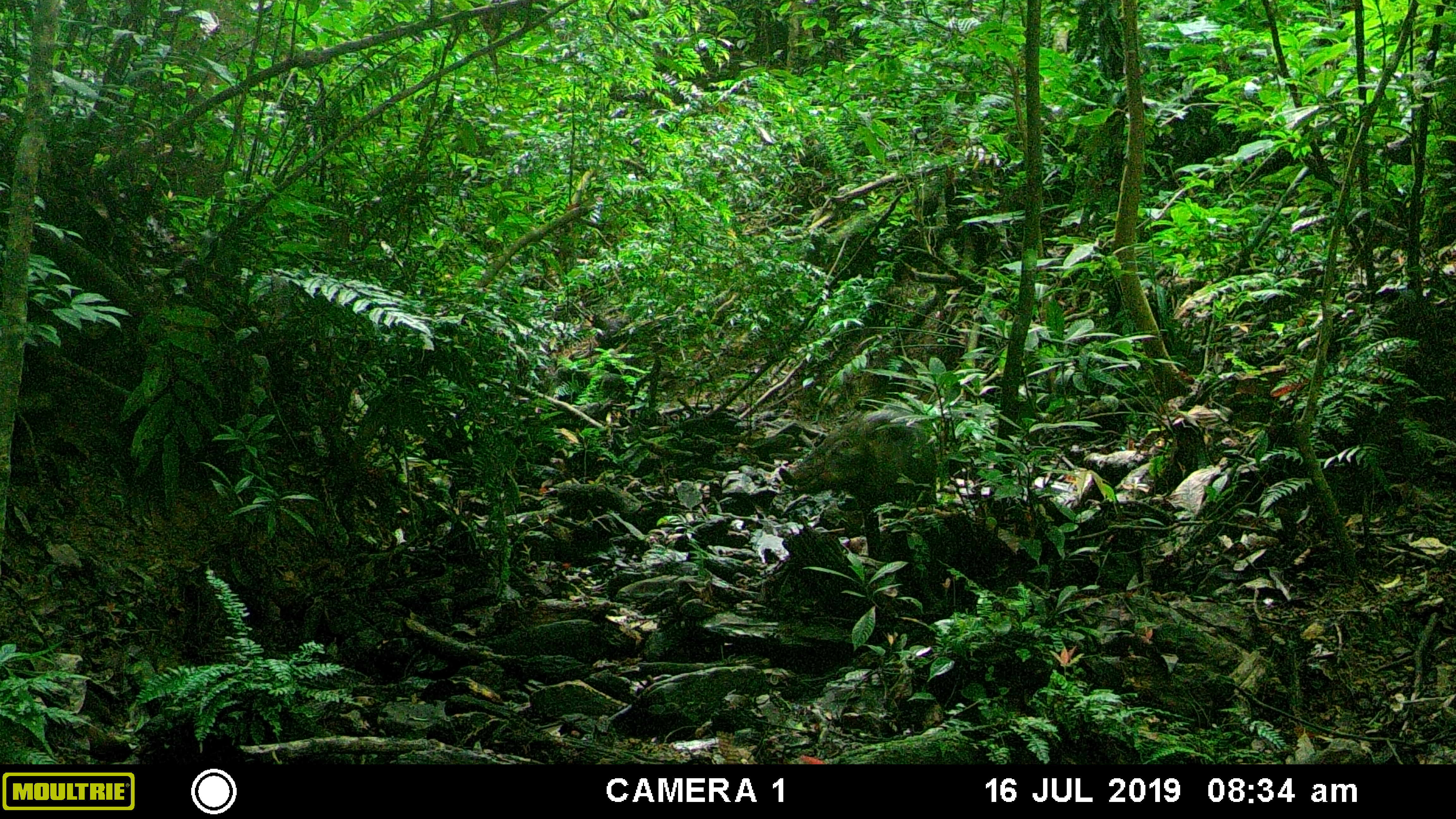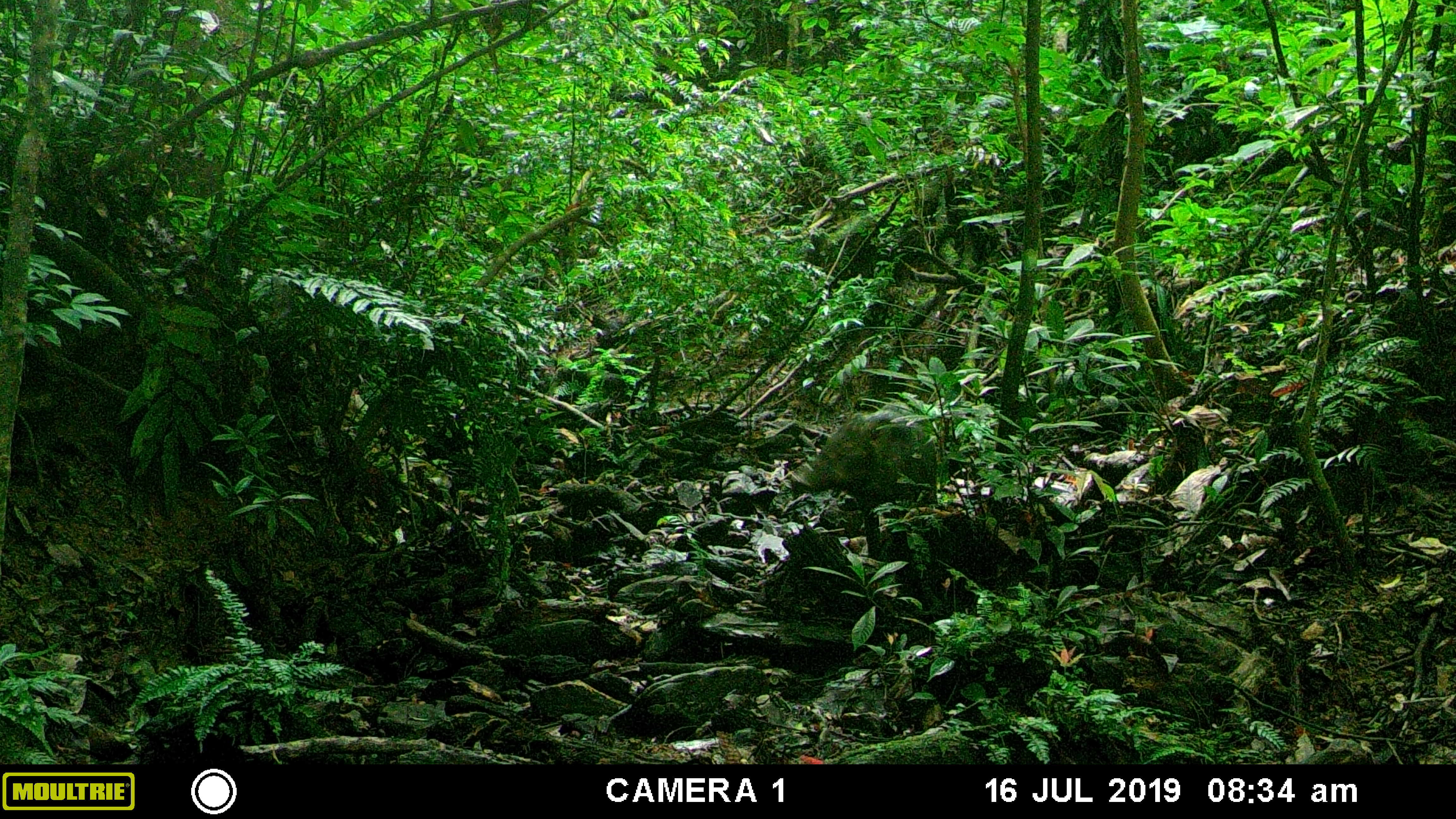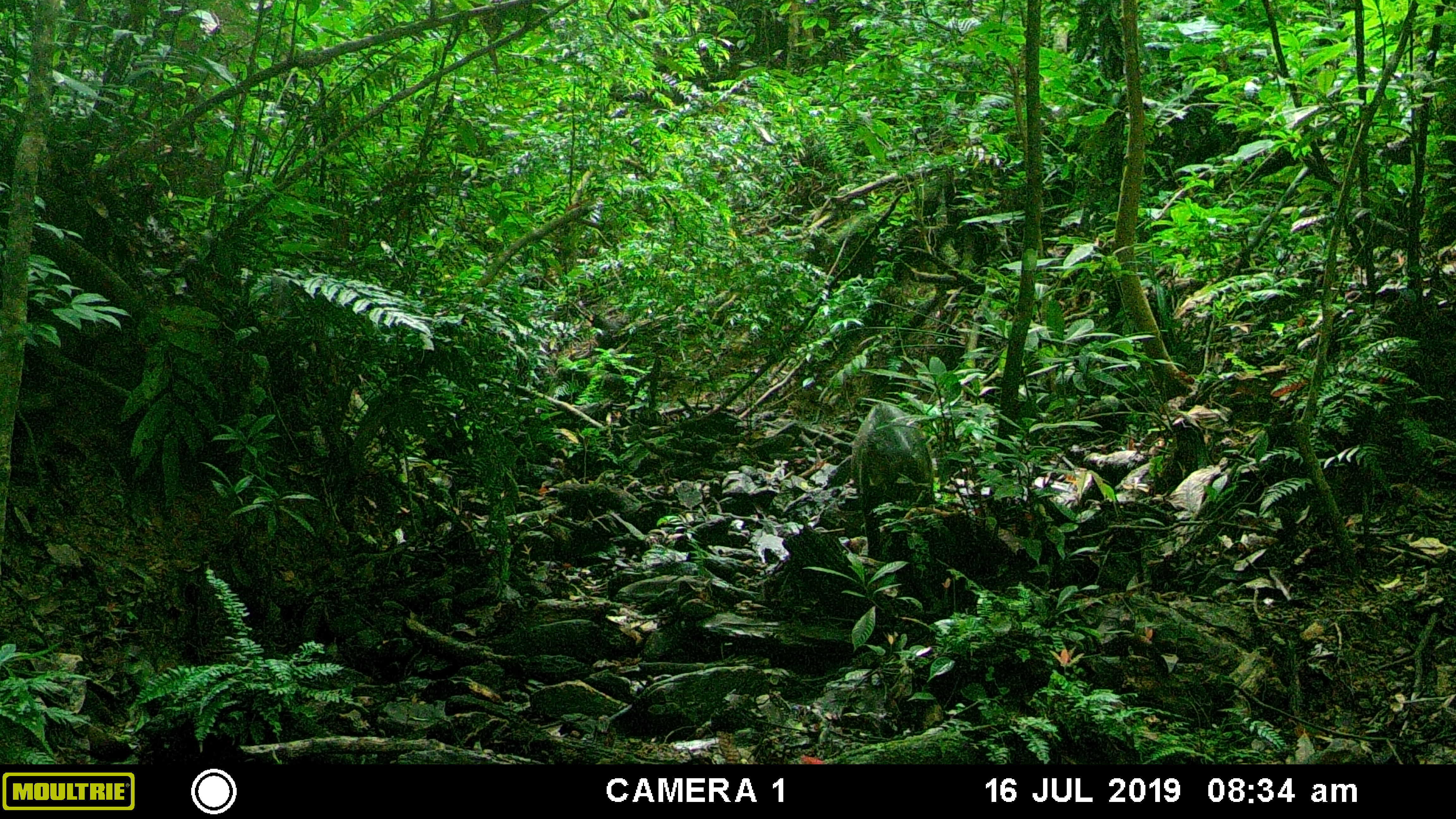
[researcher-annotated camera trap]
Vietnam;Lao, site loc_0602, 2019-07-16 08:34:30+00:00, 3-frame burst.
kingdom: Animalia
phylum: Chordata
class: Mammalia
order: Artiodactyla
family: Suidae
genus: Sus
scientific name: Sus scrofa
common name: eurasian wild pig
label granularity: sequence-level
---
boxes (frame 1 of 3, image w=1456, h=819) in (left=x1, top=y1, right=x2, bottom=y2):
eurasian wild pig: (left=778, top=404, right=937, bottom=561)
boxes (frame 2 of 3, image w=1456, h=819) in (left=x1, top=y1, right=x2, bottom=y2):
eurasian wild pig: (left=787, top=408, right=937, bottom=561)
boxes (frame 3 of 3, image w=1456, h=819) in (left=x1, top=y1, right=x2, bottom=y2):
eurasian wild pig: (left=850, top=401, right=934, bottom=562)